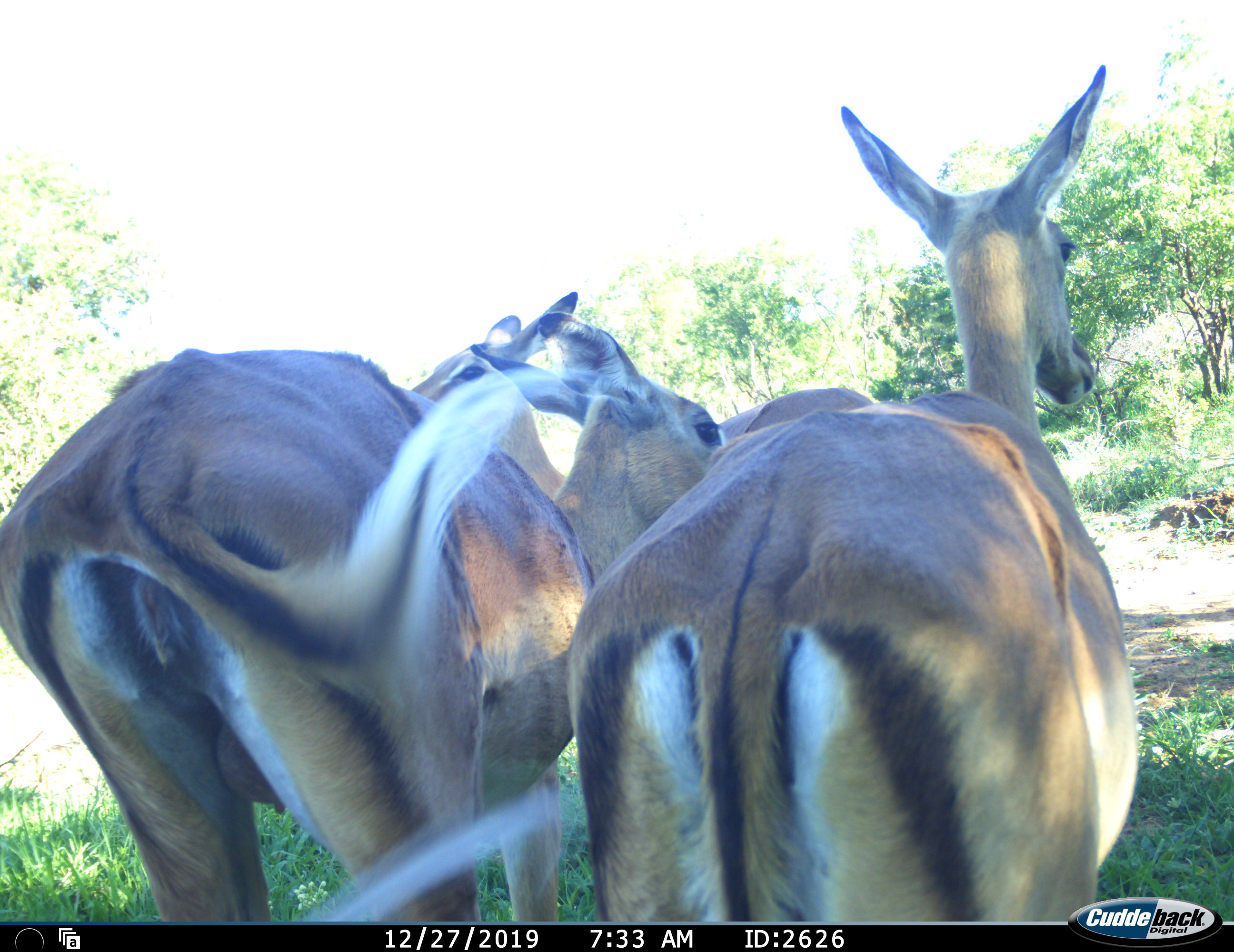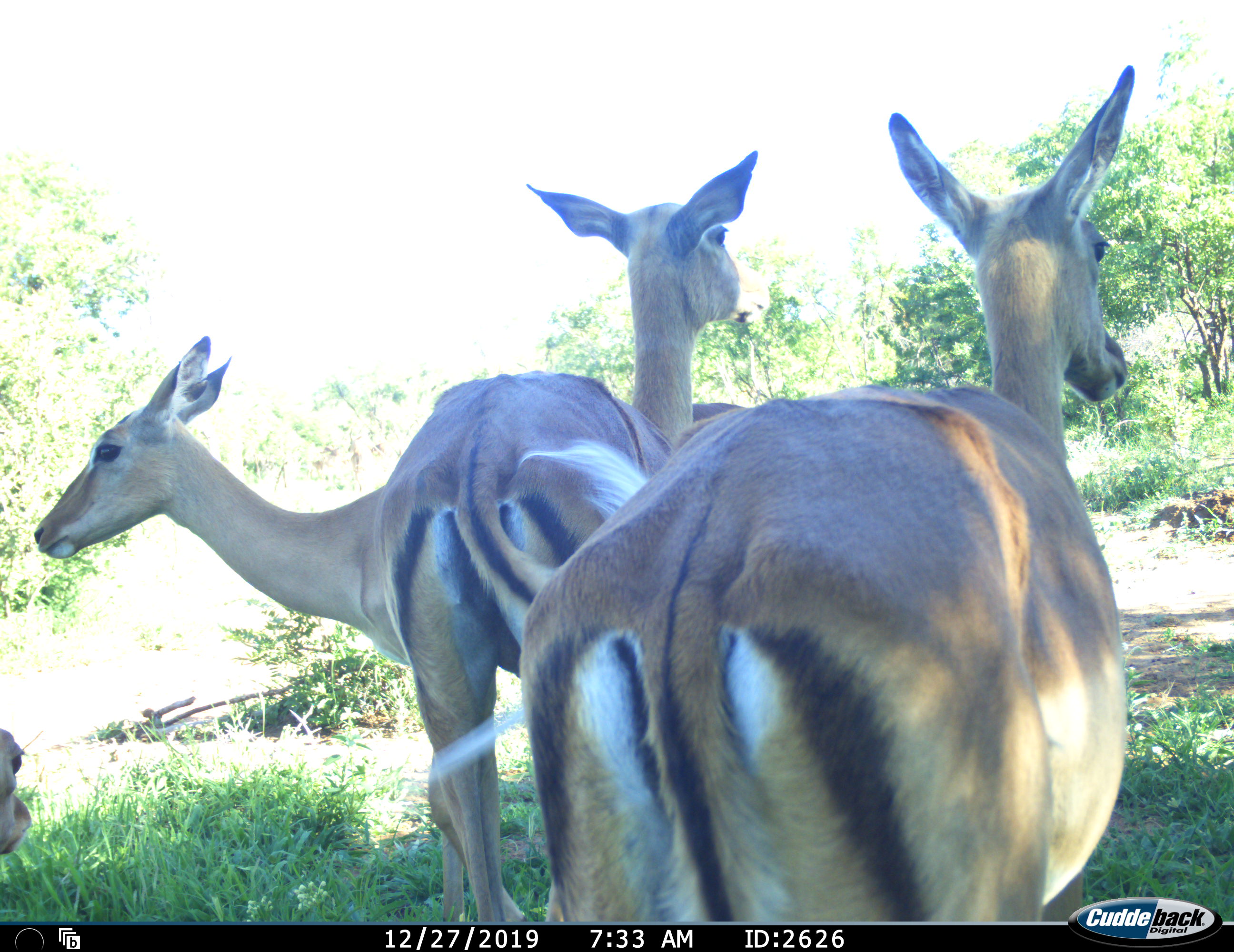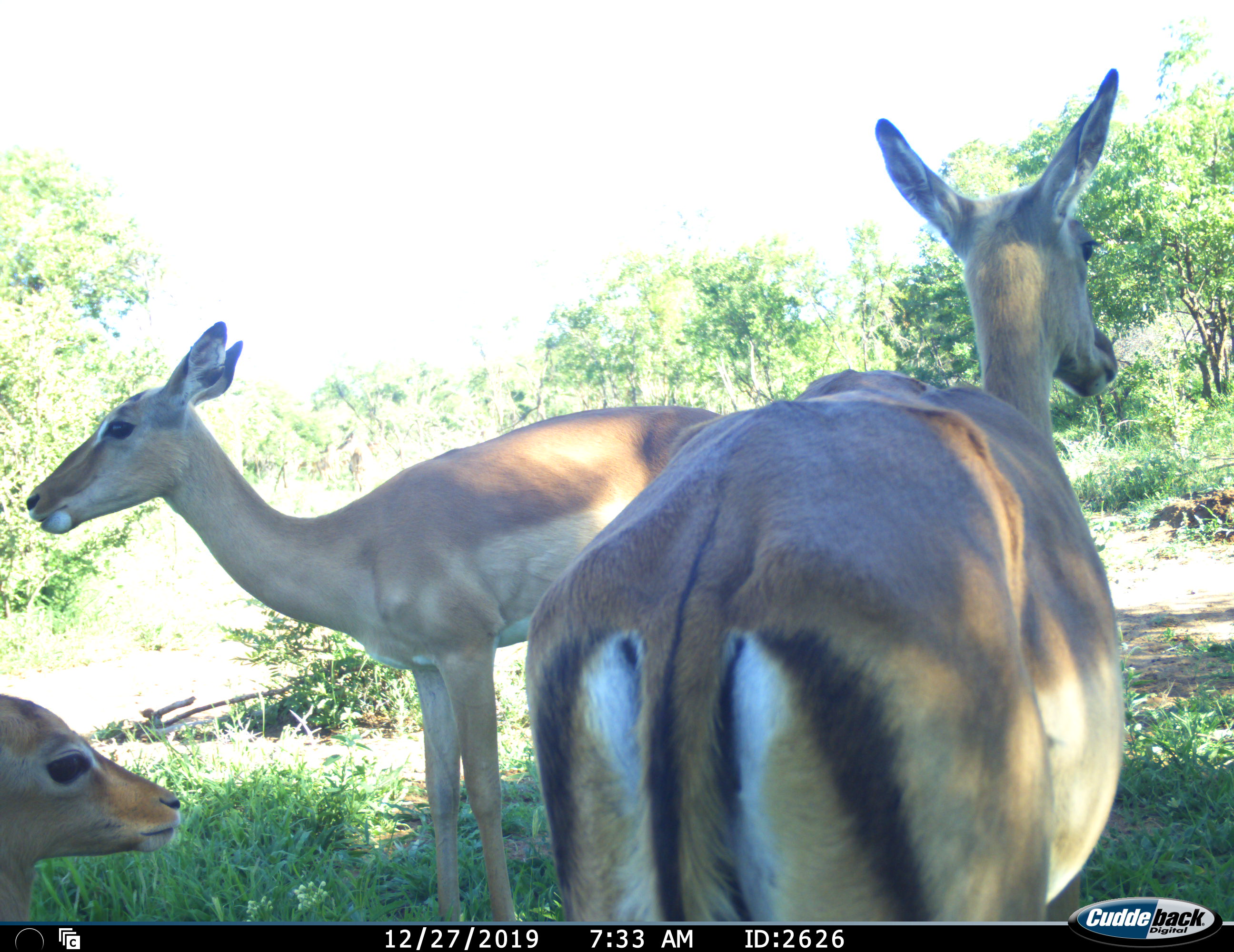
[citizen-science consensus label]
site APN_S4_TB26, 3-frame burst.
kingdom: Animalia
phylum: Chordata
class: Mammalia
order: Artiodactyla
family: Bovidae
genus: Aepyceros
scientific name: Aepyceros melampus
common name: impala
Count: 4.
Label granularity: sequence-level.